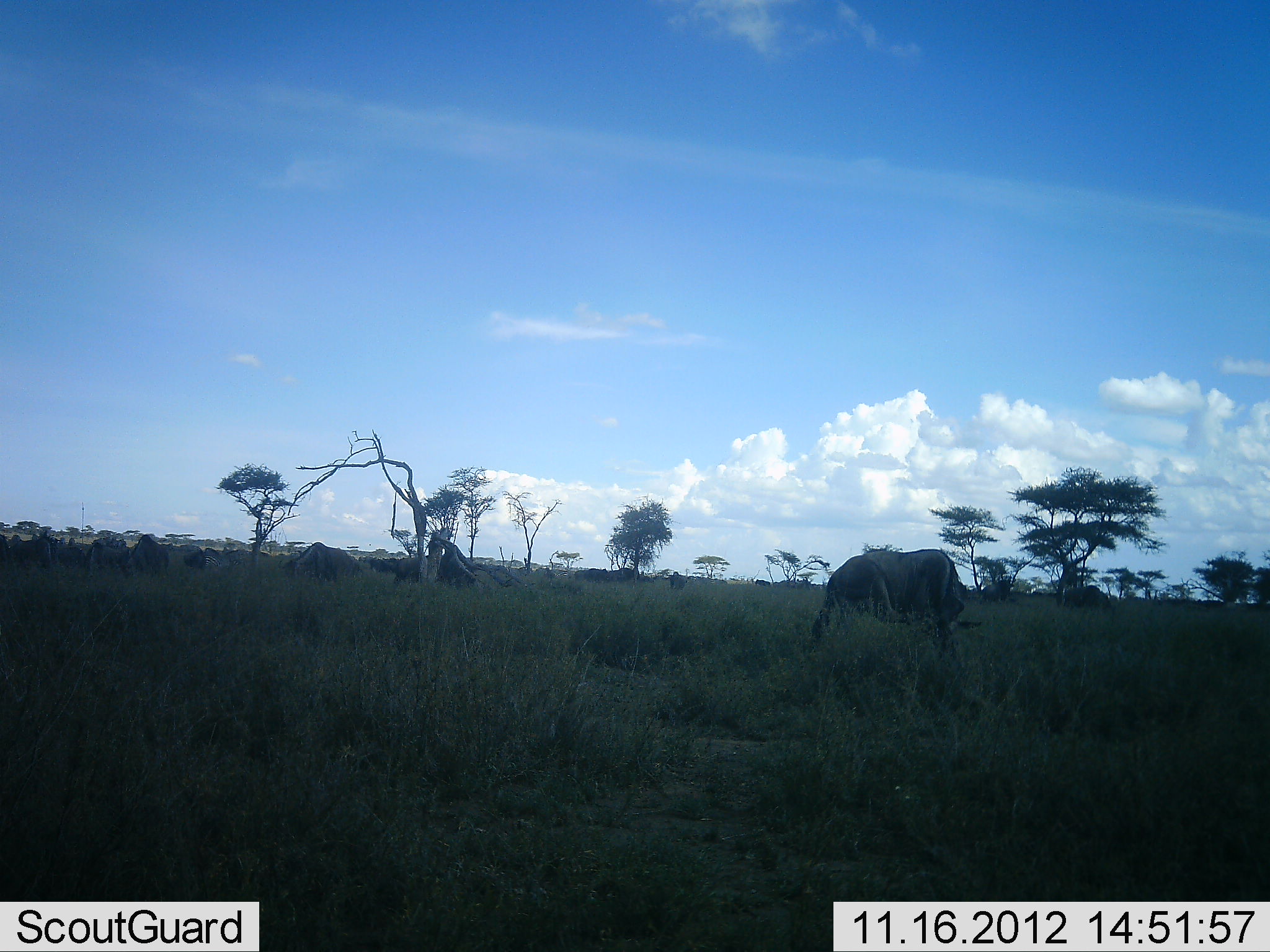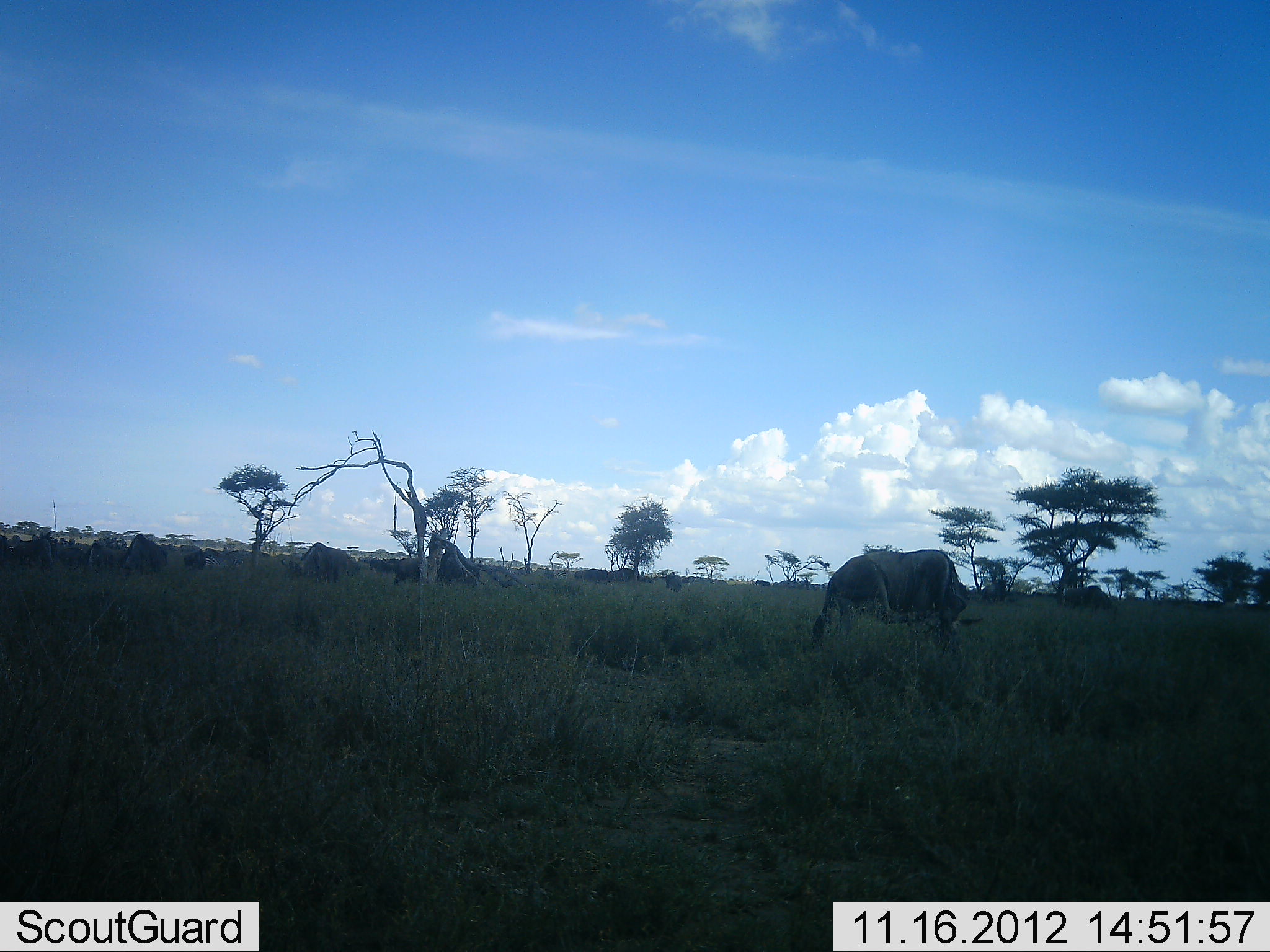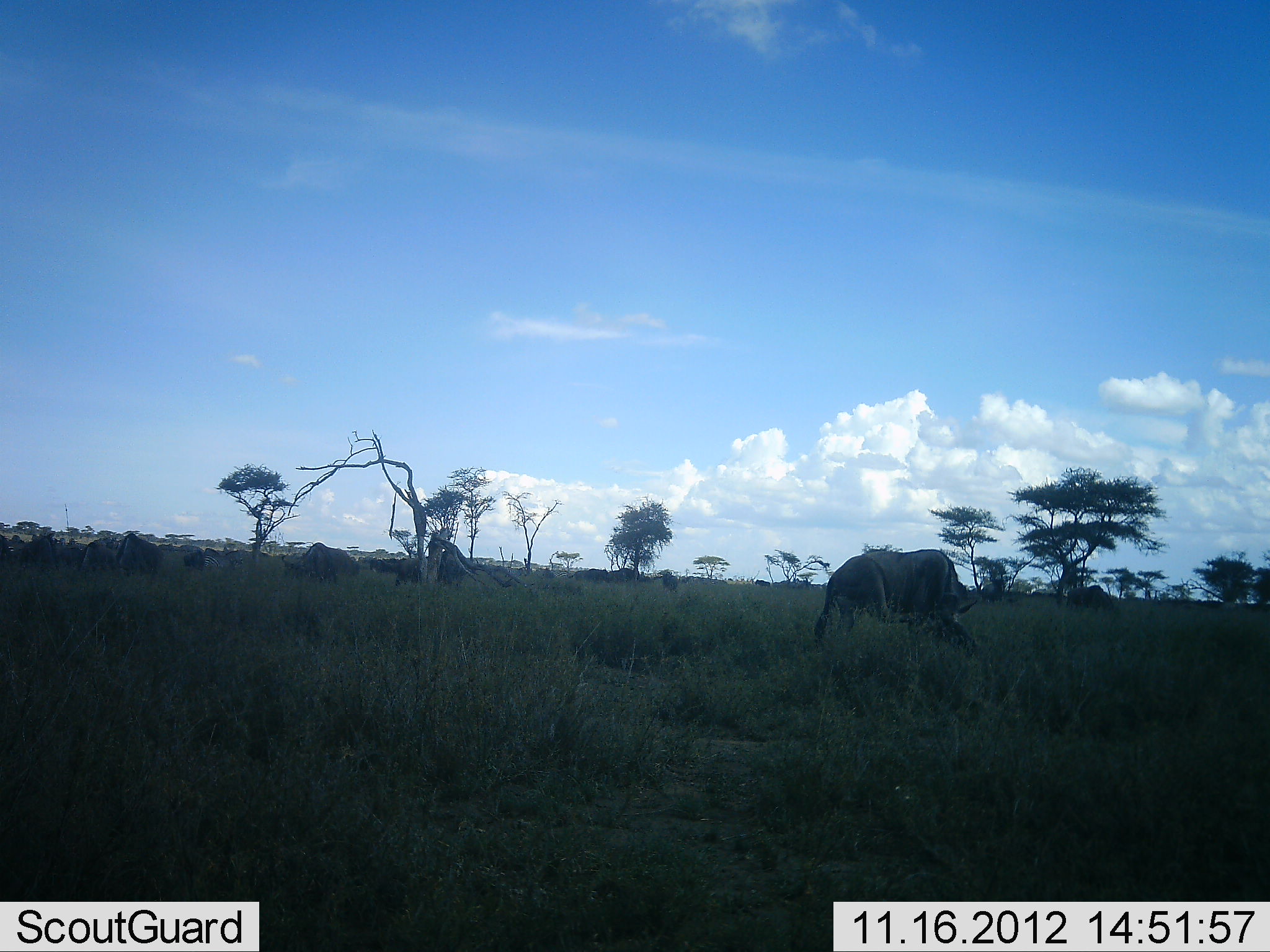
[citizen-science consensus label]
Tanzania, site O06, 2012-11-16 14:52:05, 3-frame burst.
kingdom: Animalia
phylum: Chordata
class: Mammalia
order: Artiodactyla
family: Bovidae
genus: Connochaetes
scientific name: Connochaetes taurinus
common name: blue wildebeest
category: wildebeest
Wildebeest (blue wildebeest) (Connochaetes taurinus), count 11-50. Behavior (volunteer vote fractions): standing 40%, resting 0%, moving 30%, interacting 0%. Young present (vote fraction): 0%. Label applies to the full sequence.